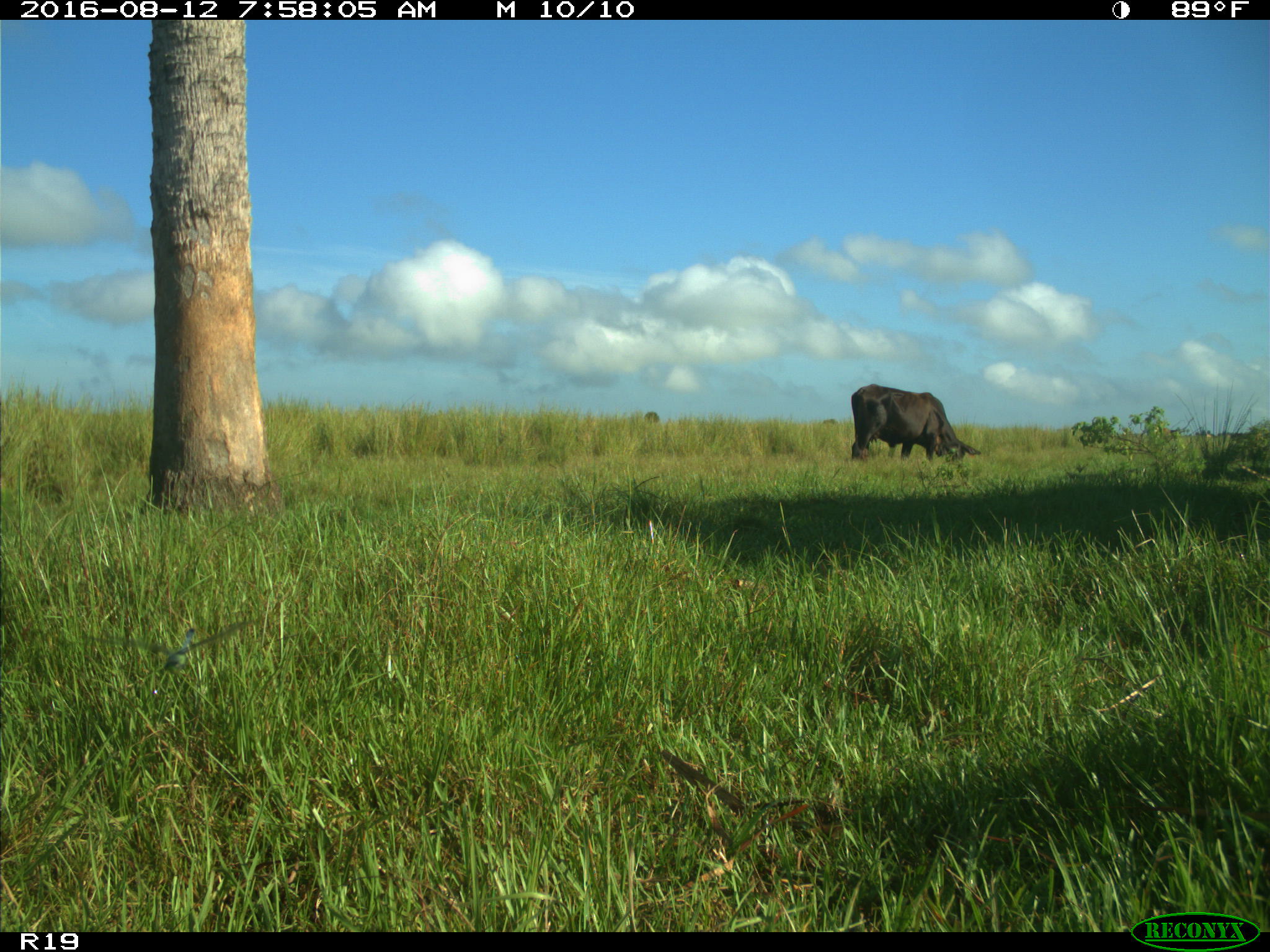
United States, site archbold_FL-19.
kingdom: Animalia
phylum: Chordata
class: Mammalia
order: Artiodactyla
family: Bovidae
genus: Bos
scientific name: Bos taurus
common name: domestic cow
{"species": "Bos taurus (domestic cow)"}